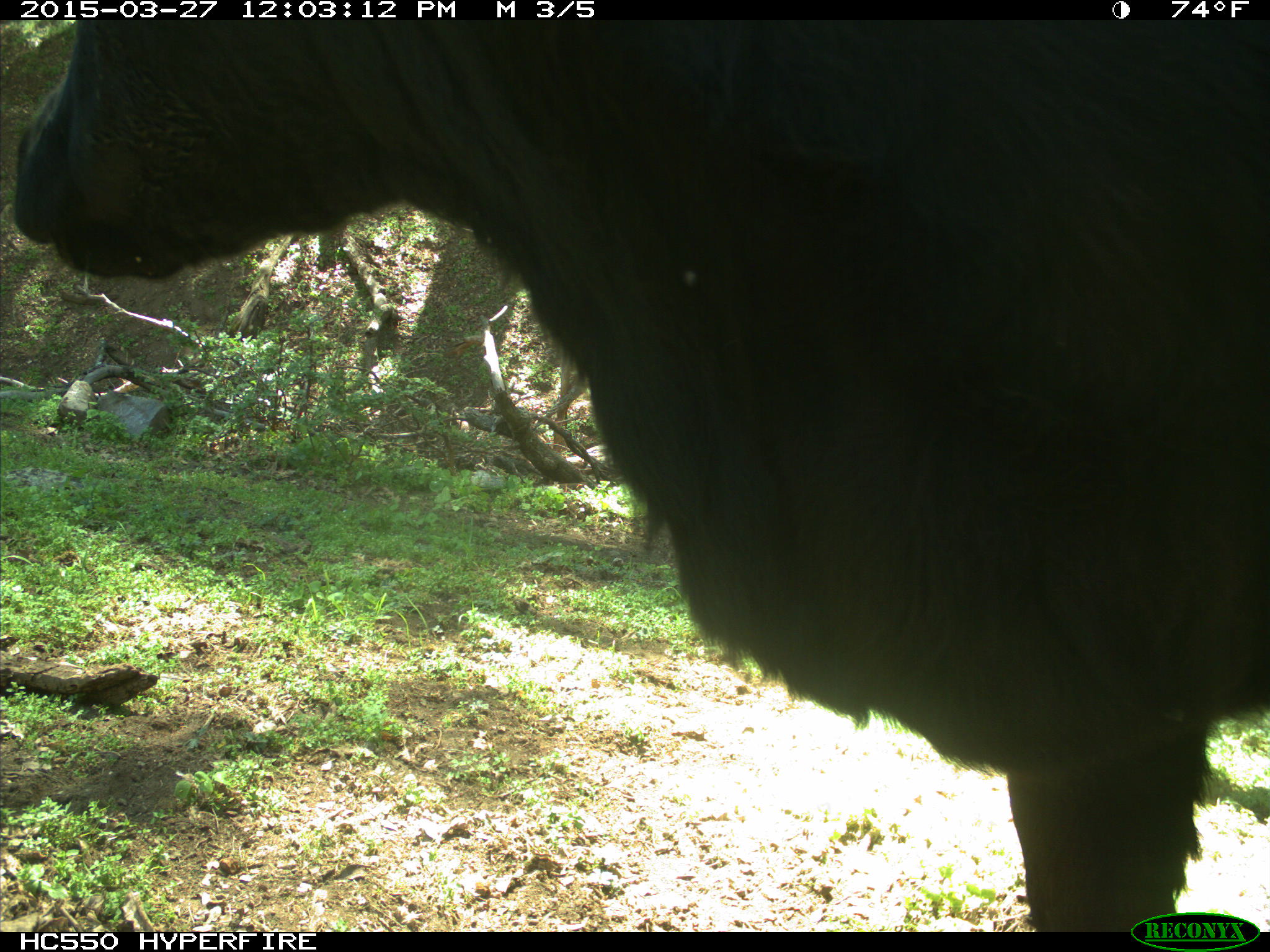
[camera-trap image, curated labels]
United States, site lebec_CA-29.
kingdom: Animalia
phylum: Chordata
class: Mammalia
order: Artiodactyla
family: Bovidae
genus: Bos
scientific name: Bos taurus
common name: domestic cow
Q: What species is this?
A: Bos taurus (domestic cow).